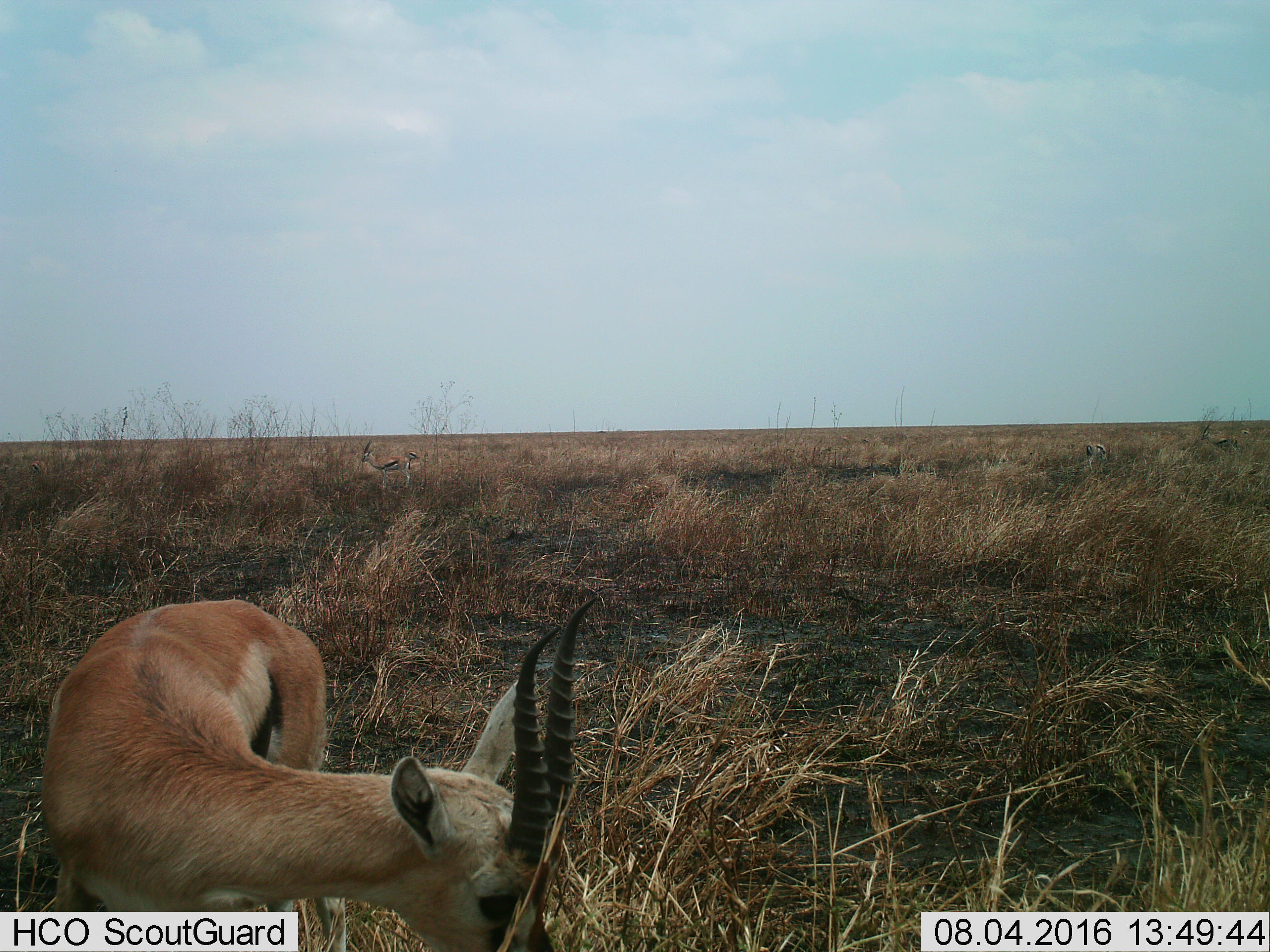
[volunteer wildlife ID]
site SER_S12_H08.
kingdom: Animalia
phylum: Chordata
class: Mammalia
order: Artiodactyla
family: Bovidae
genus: Eudorcas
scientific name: Eudorcas thomsonii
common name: thomson's gazelle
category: gazellethomsons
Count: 6.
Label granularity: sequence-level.